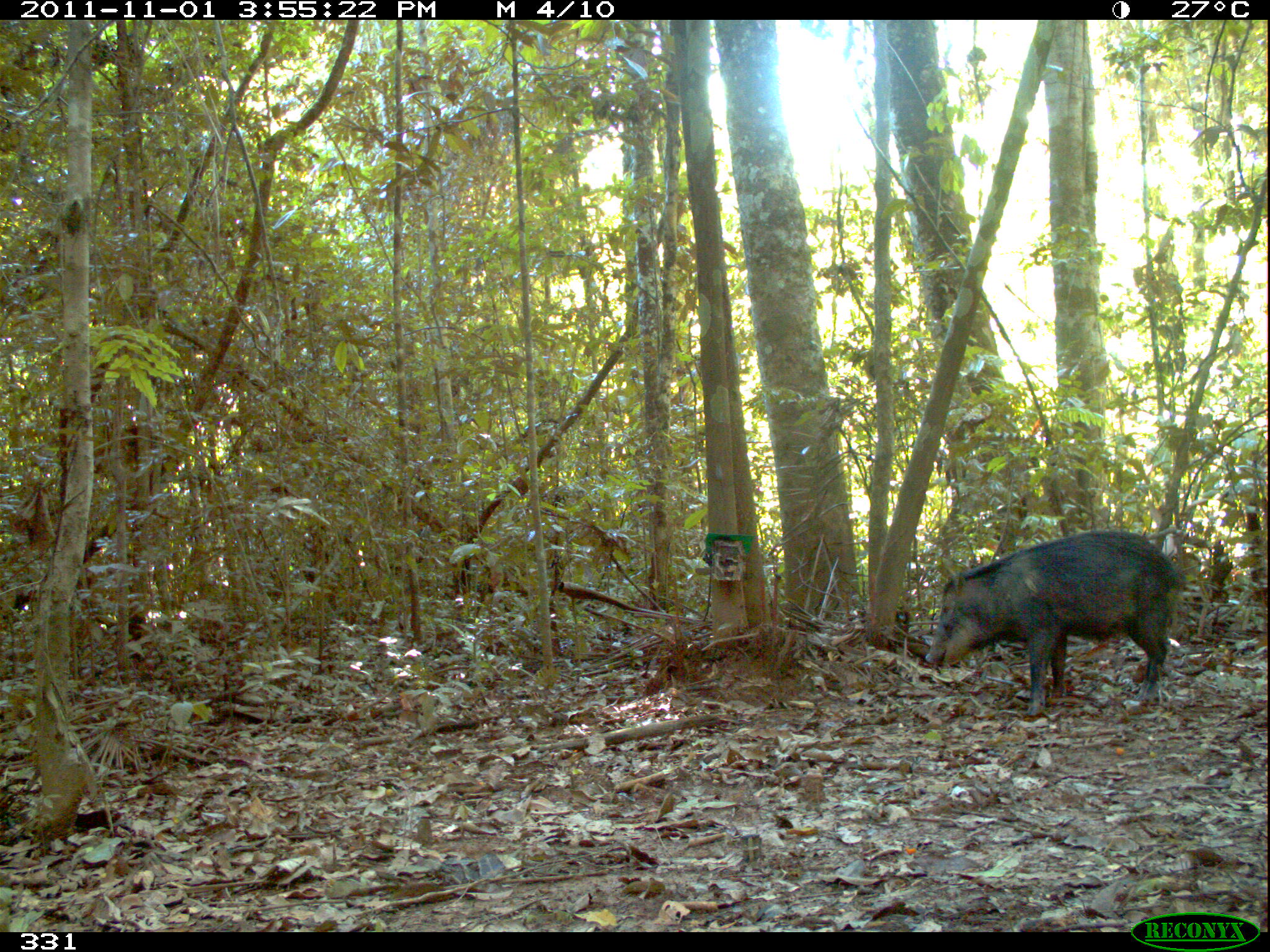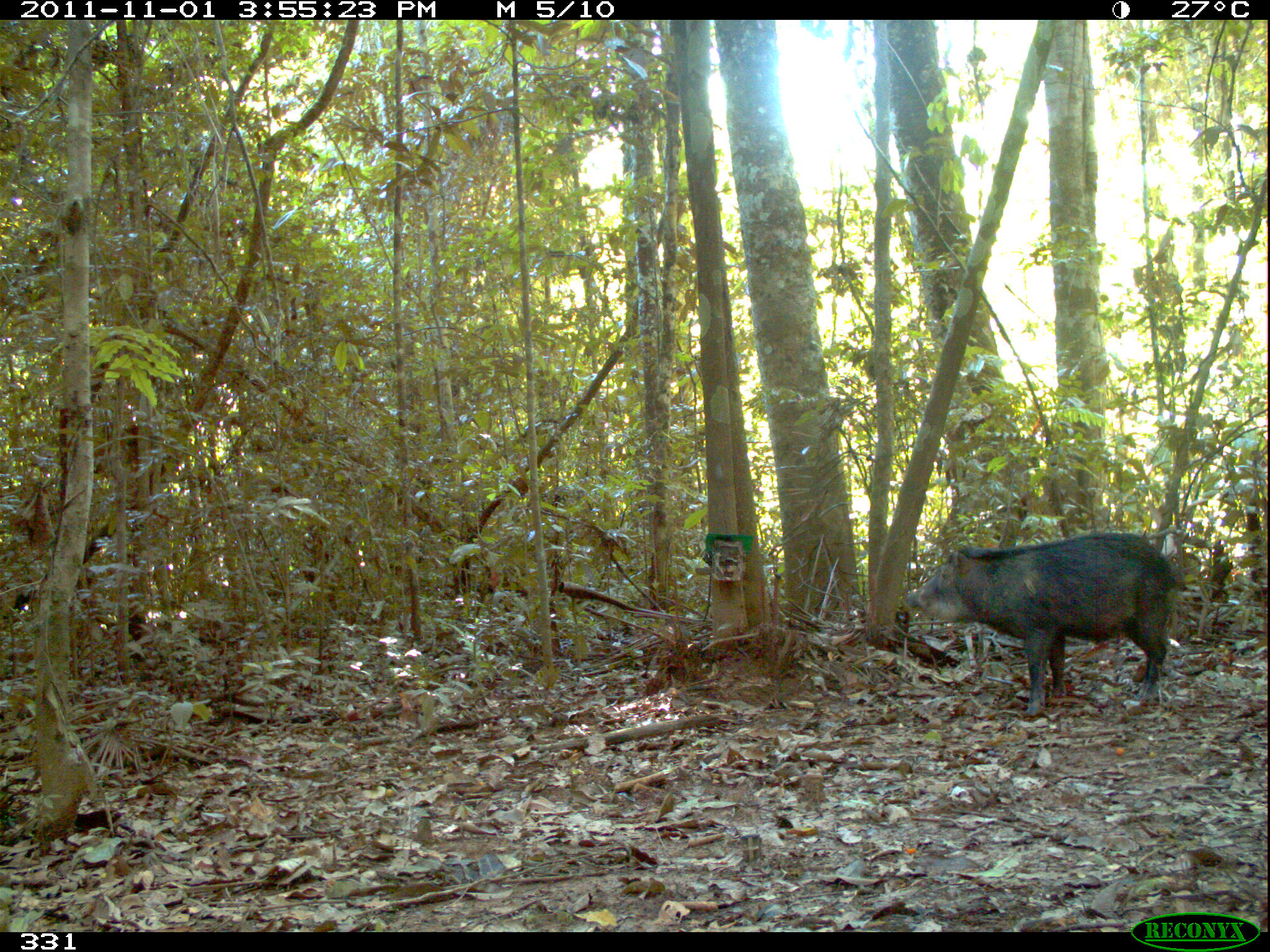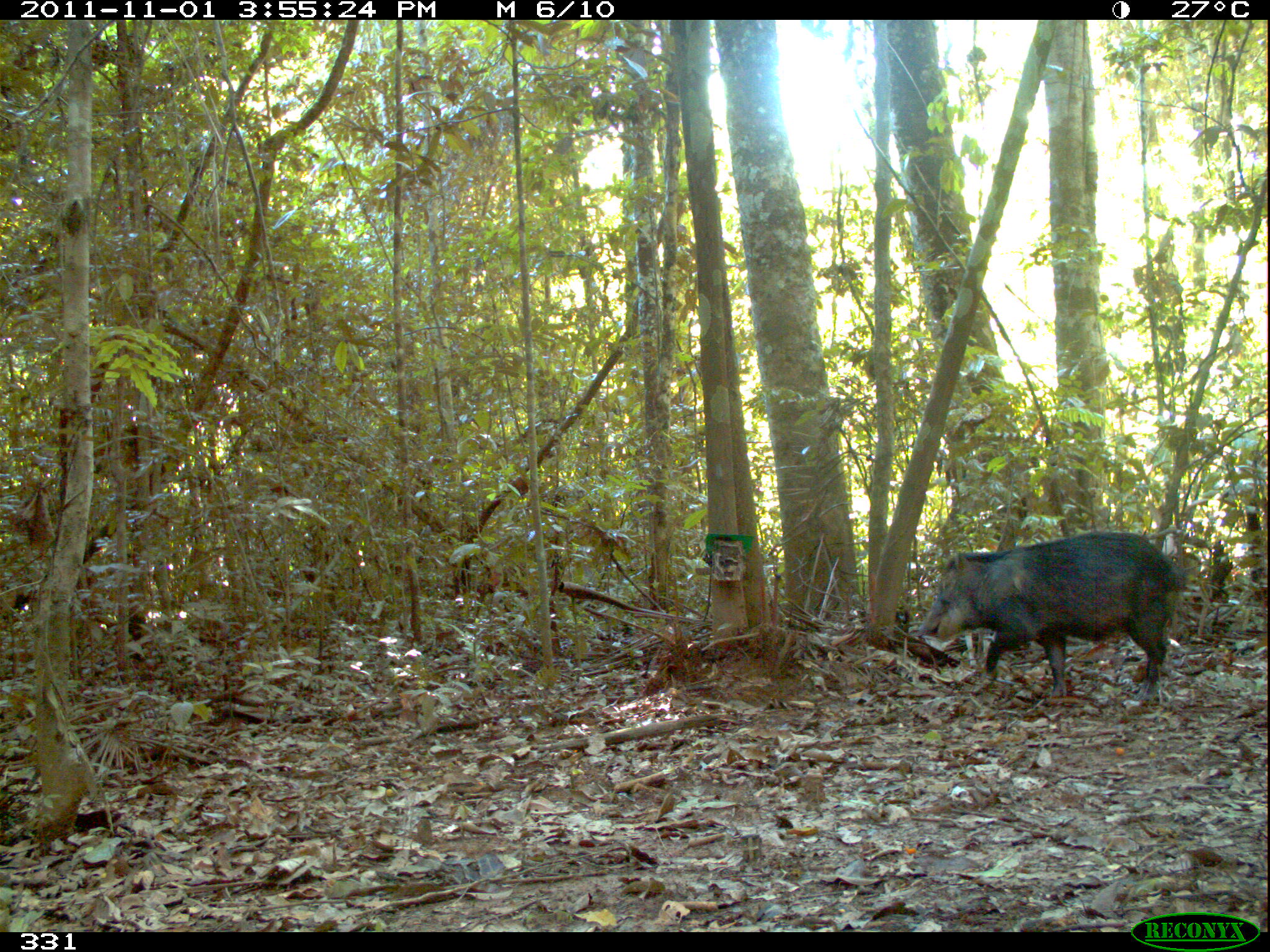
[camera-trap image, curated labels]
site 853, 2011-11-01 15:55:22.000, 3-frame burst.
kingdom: Animalia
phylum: Chordata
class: Mammalia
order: Artiodactyla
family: Tayassuidae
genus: Tayassu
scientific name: Tayassu pecari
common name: white-lipped peccary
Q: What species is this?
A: Tayassu pecari (white-lipped peccary).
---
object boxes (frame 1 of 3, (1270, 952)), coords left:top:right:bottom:
tayassu pecari: 926:526:1184:716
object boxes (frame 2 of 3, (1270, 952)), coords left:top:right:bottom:
tayassu pecari: 905:529:1177:716